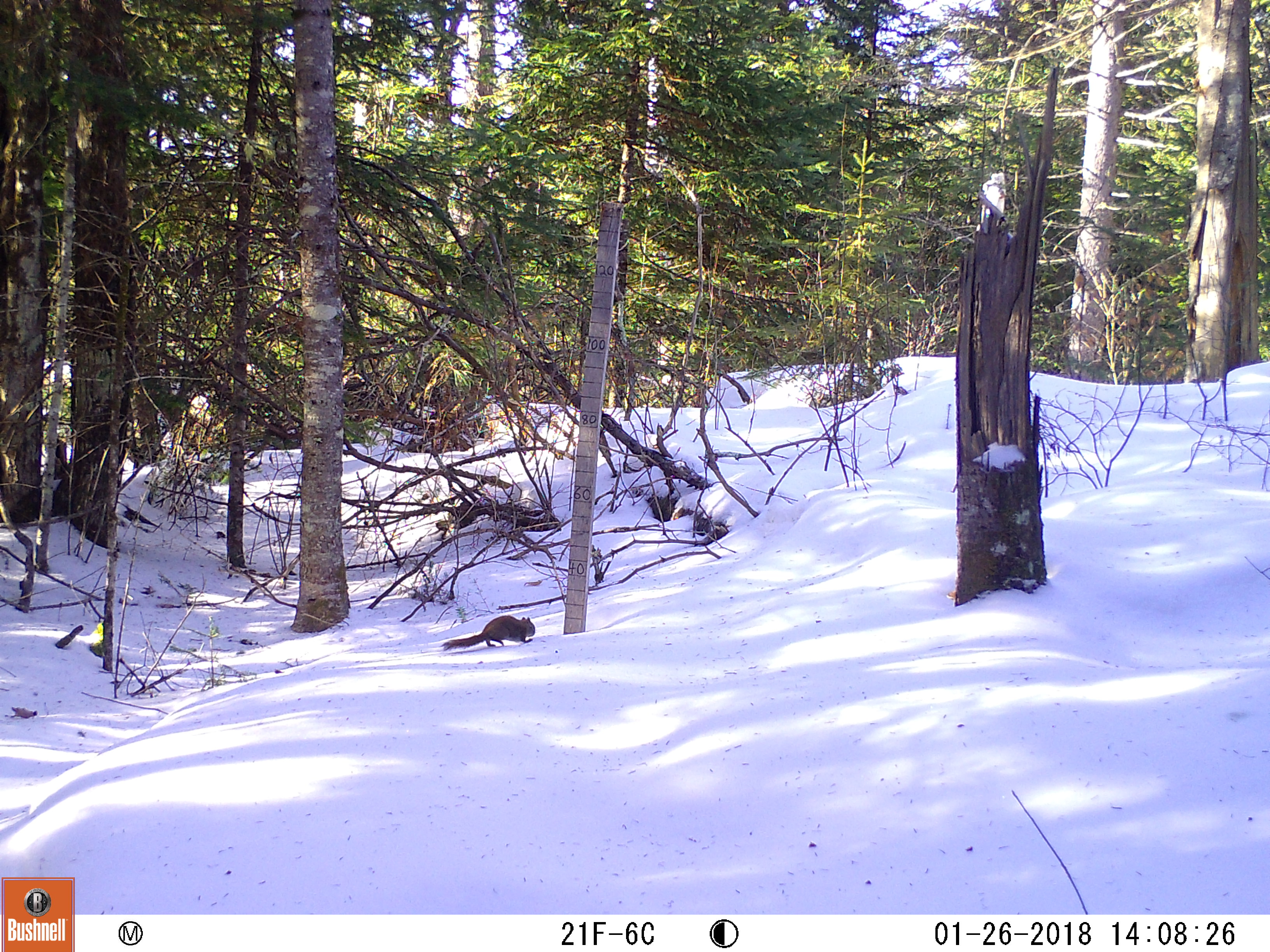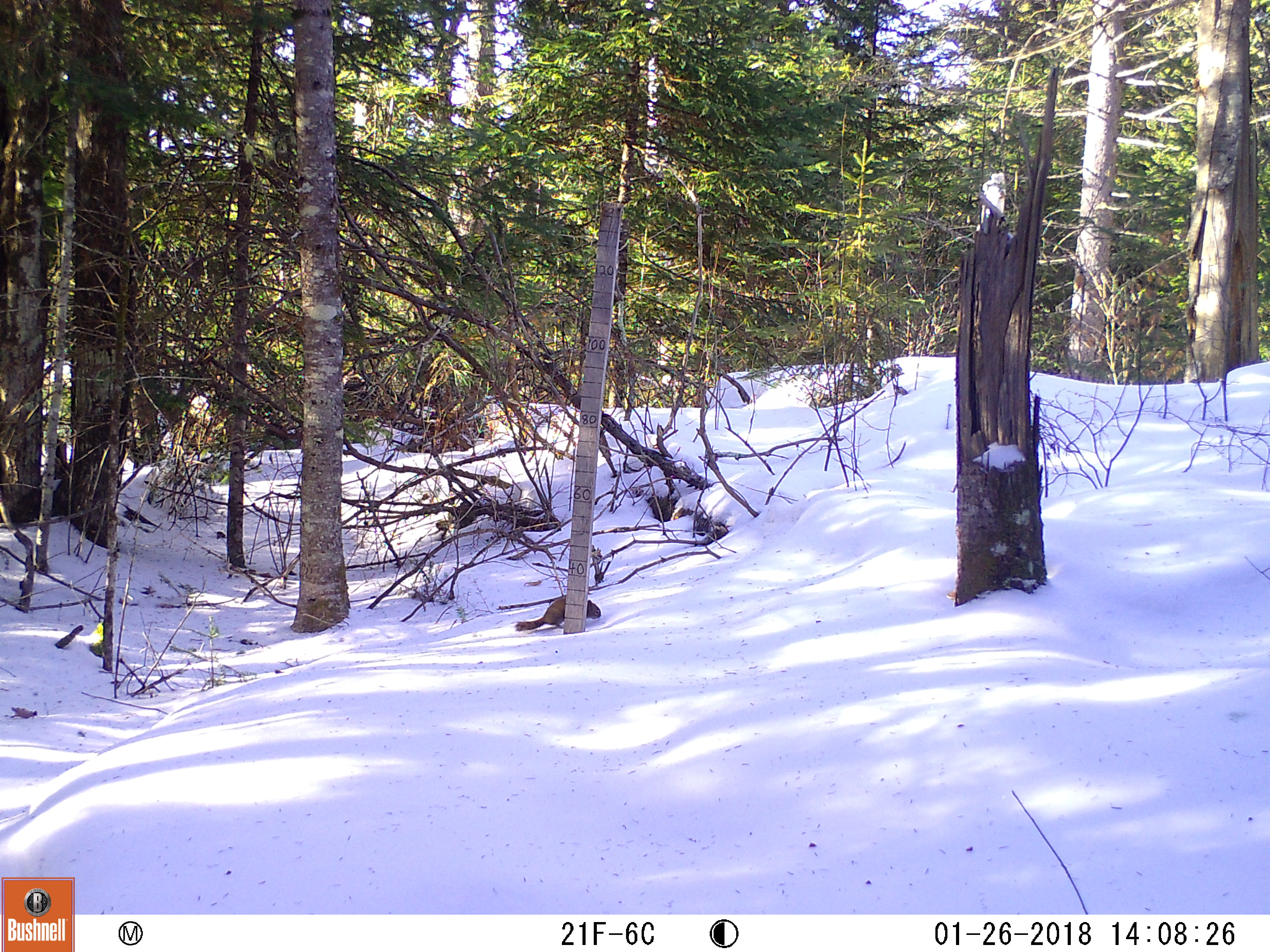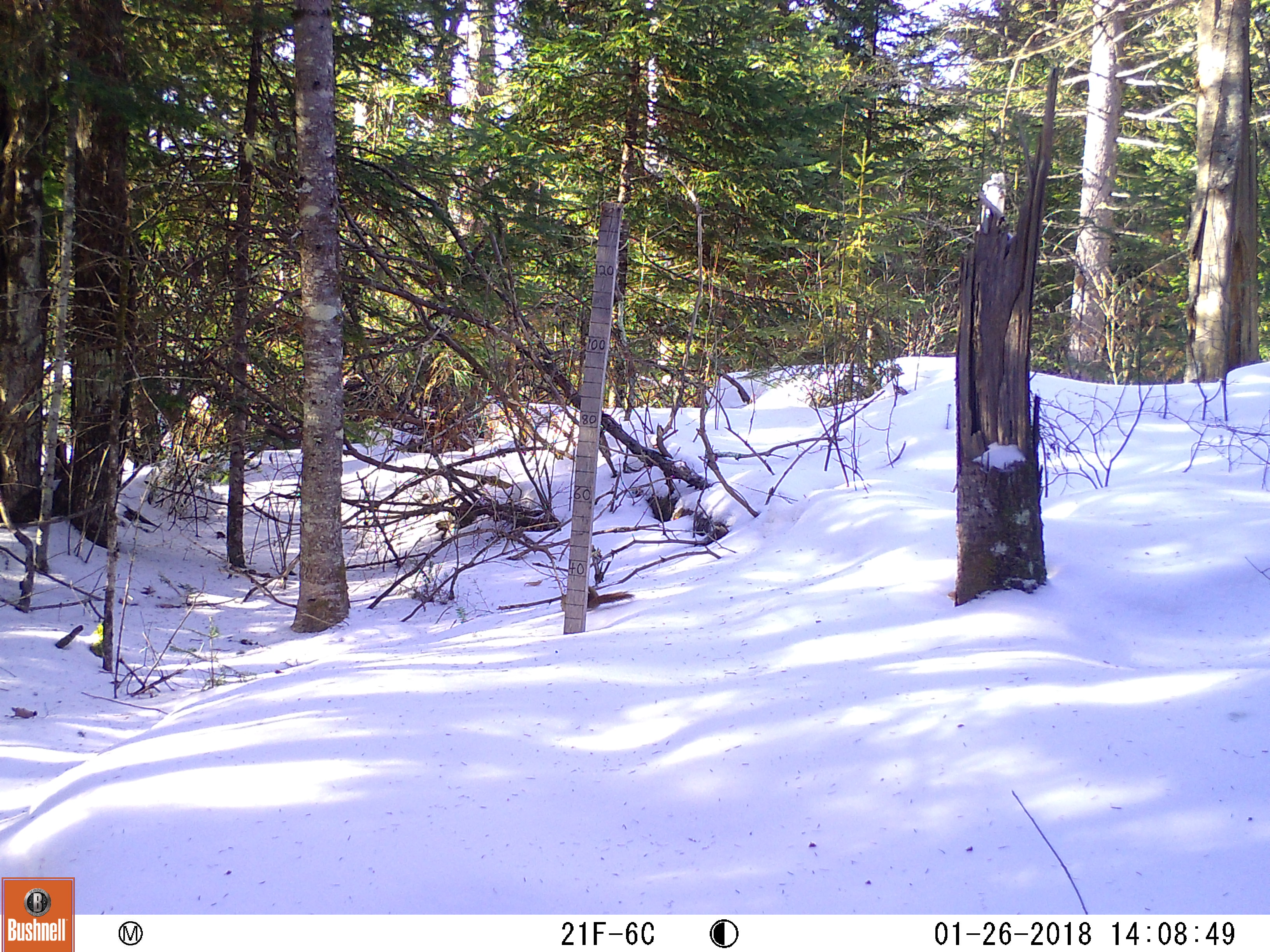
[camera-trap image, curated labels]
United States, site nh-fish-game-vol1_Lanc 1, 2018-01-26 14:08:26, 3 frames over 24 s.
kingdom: Animalia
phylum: Chordata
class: Mammalia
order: Rodentia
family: Sciuridae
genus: Tamiasciurus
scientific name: Tamiasciurus hudsonicus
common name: red squirrel